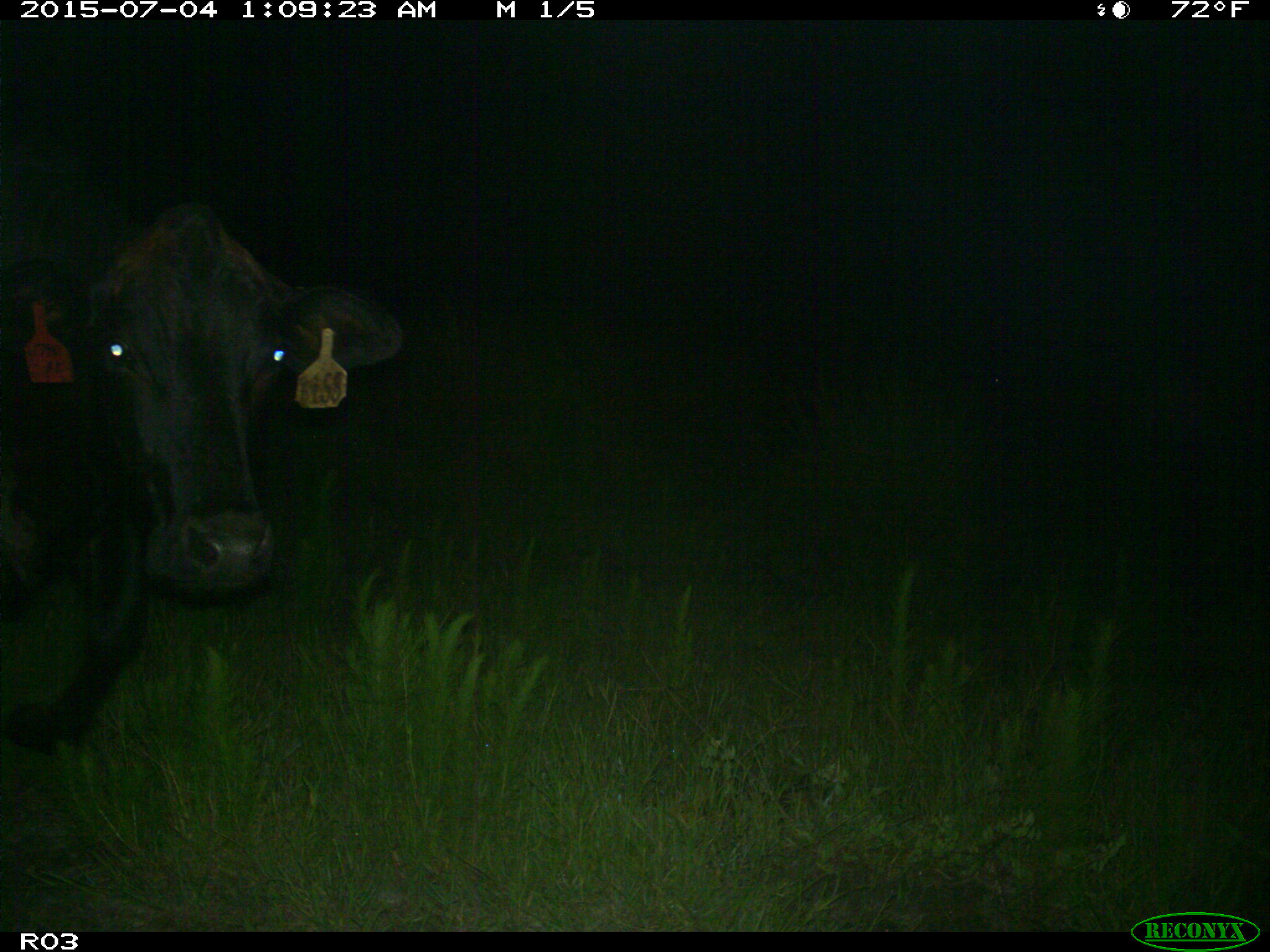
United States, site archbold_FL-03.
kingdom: Animalia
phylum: Chordata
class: Mammalia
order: Artiodactyla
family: Bovidae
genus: Bos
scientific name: Bos taurus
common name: domestic cow